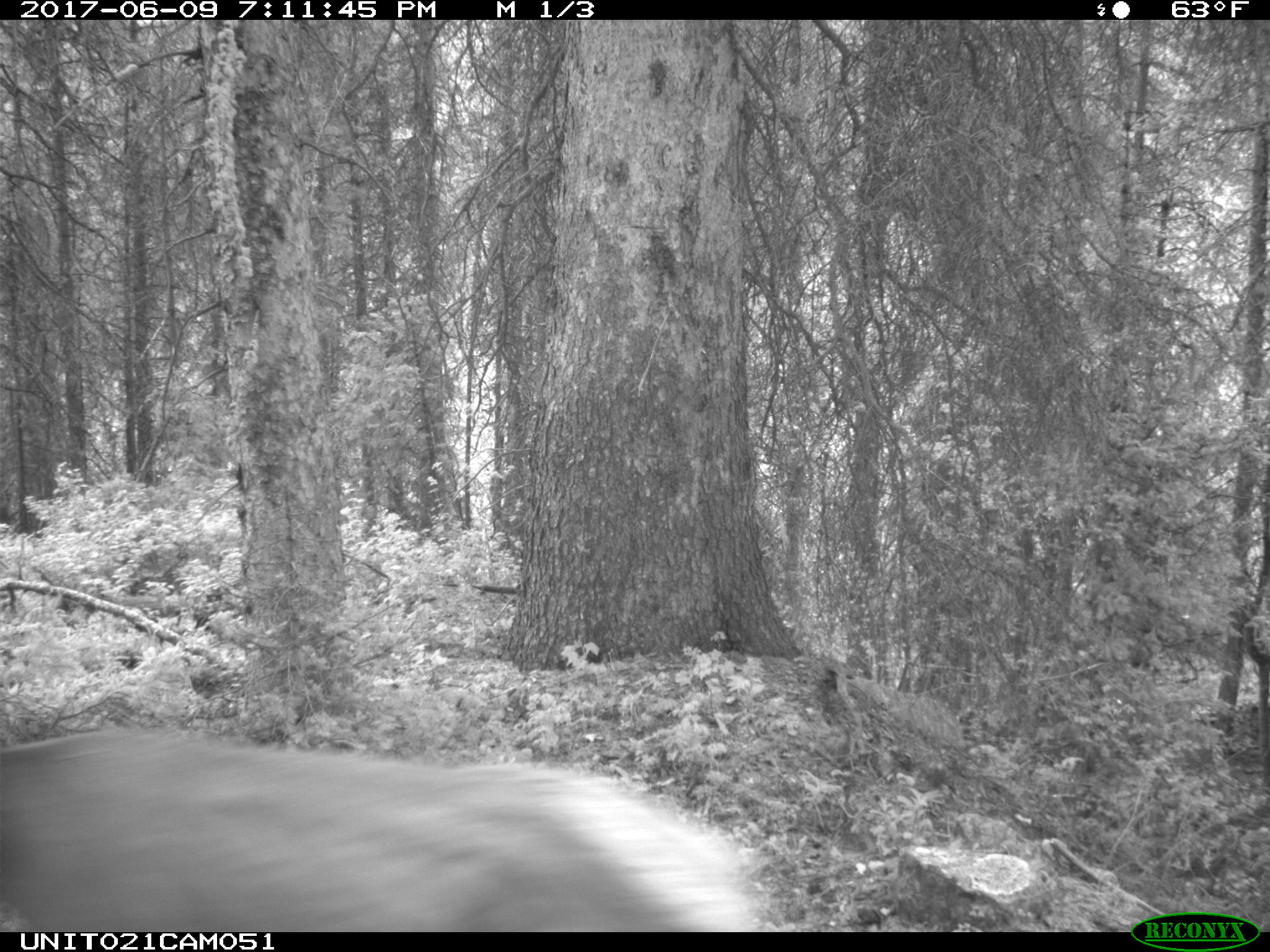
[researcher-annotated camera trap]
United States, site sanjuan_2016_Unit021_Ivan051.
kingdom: Animalia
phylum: Chordata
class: Mammalia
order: Artiodactyla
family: Cervidae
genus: Cervus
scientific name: Cervus elaphus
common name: red deer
Cervus elaphus (red deer).